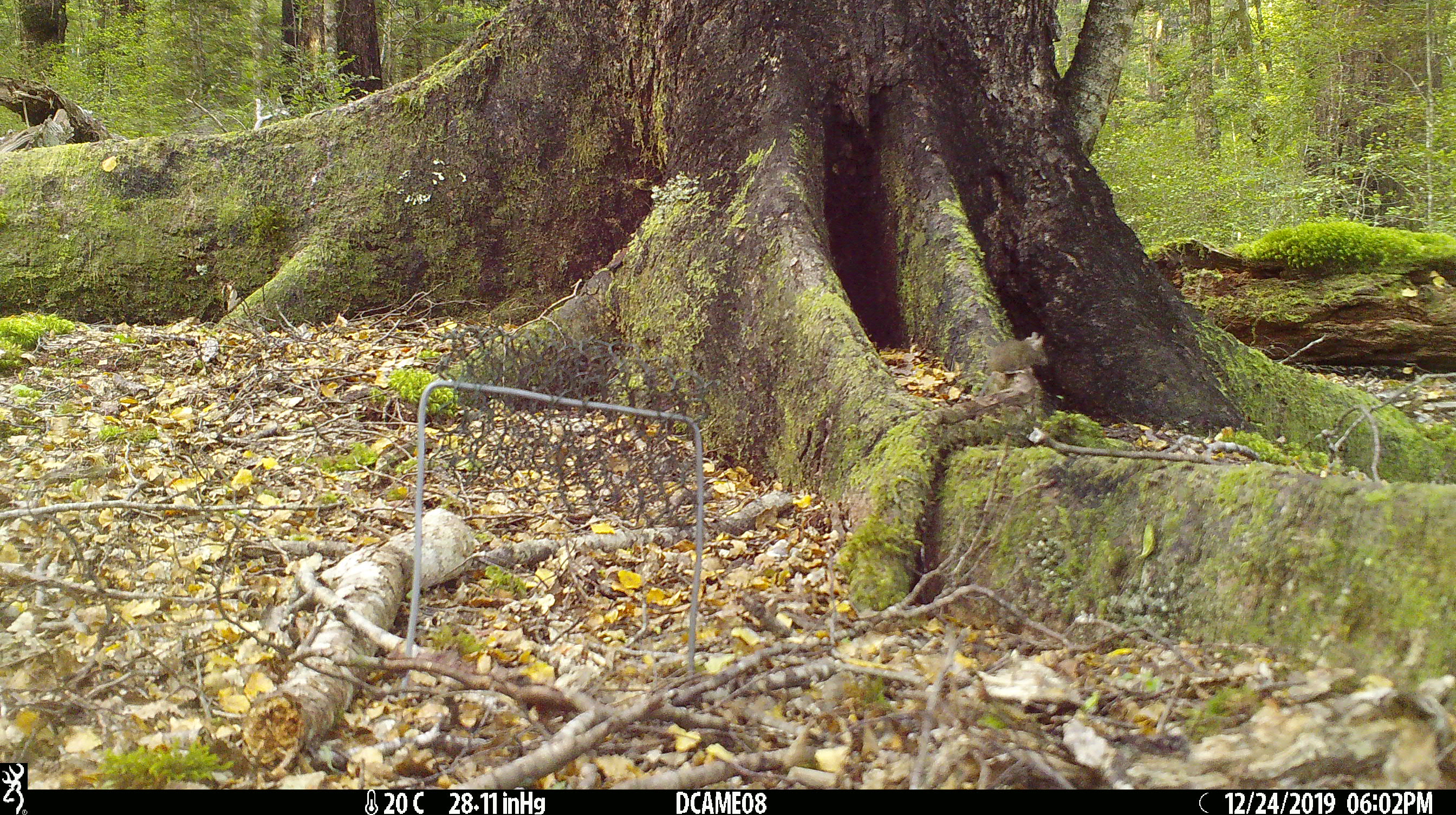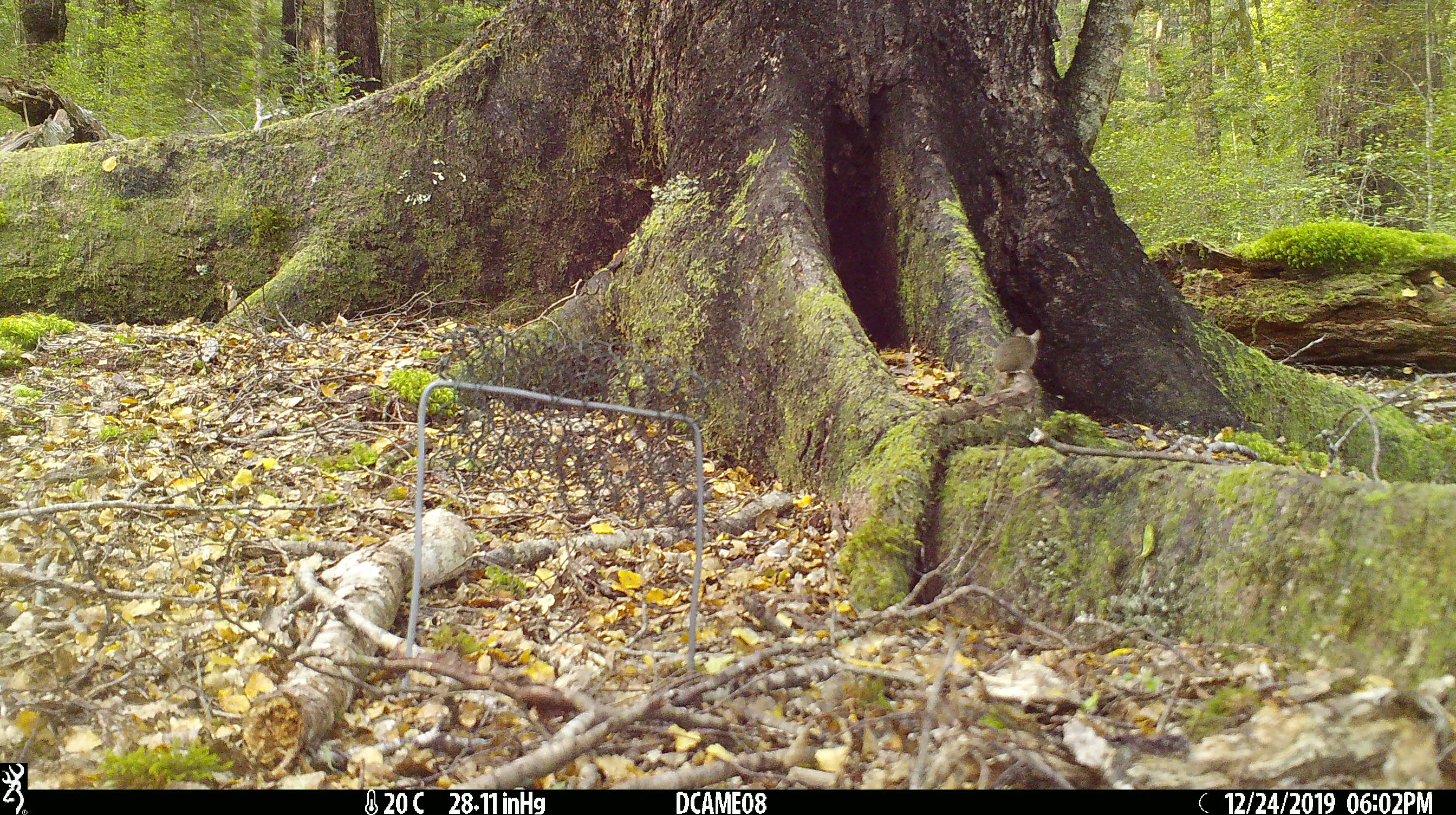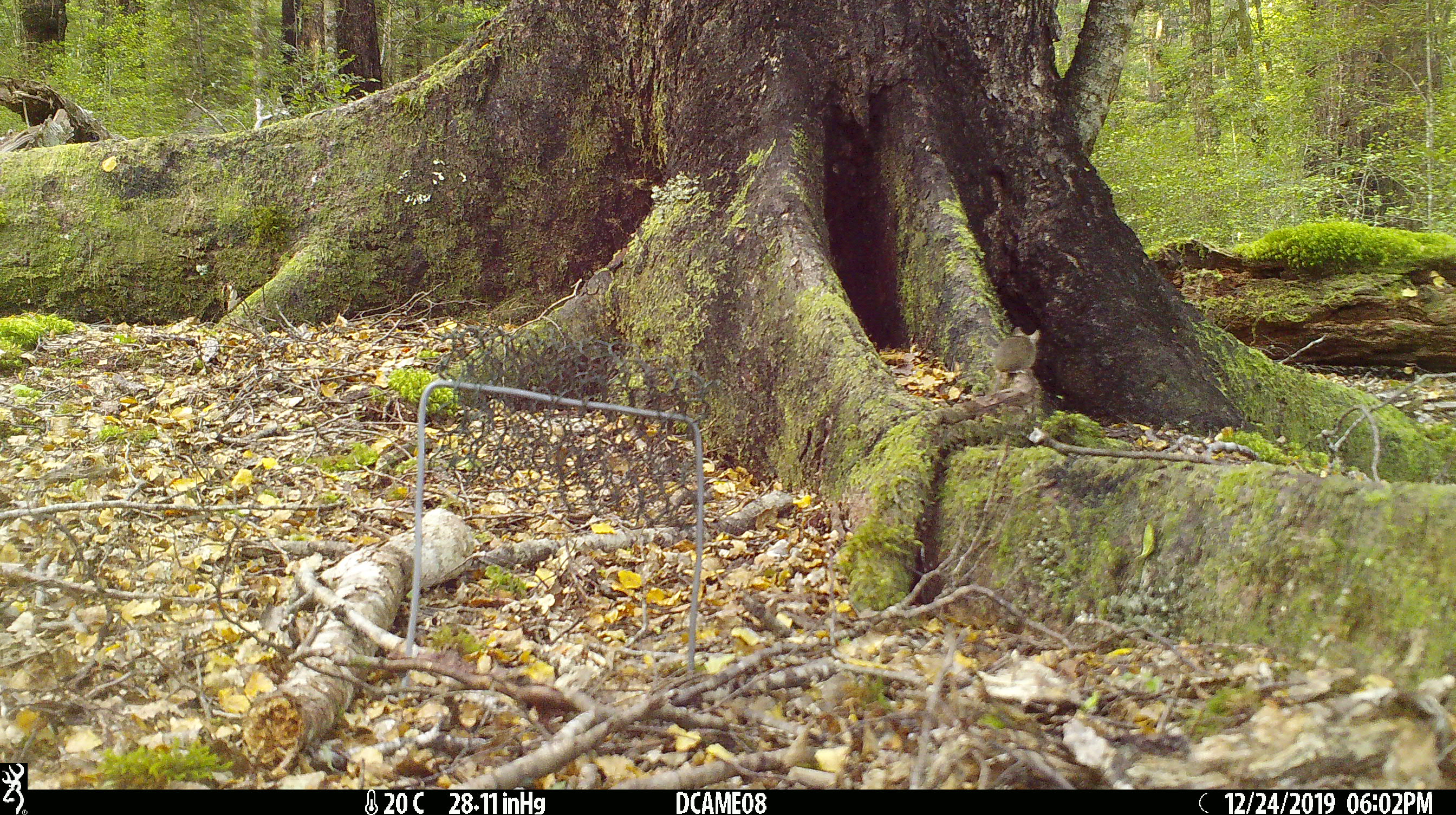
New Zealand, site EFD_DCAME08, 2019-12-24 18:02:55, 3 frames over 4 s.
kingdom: Animalia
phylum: Chordata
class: Mammalia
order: Rodentia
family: Muridae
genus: Mus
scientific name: Mus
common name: mouse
Mouse (Mus).